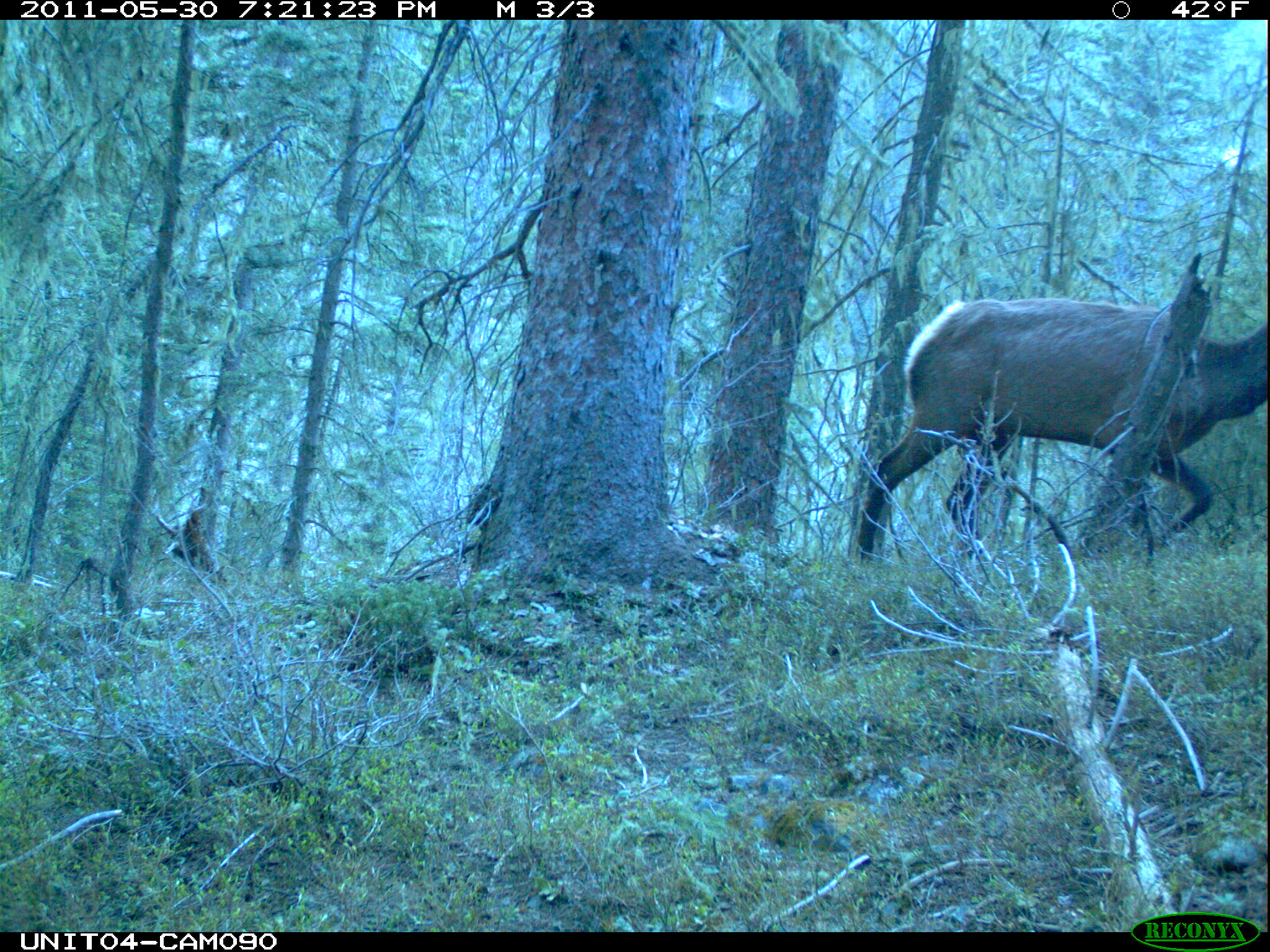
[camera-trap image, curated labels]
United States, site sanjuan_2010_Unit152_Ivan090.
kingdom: Animalia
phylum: Chordata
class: Mammalia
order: Artiodactyla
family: Cervidae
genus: Cervus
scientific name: Cervus elaphus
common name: red deer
Cervus elaphus (red deer).